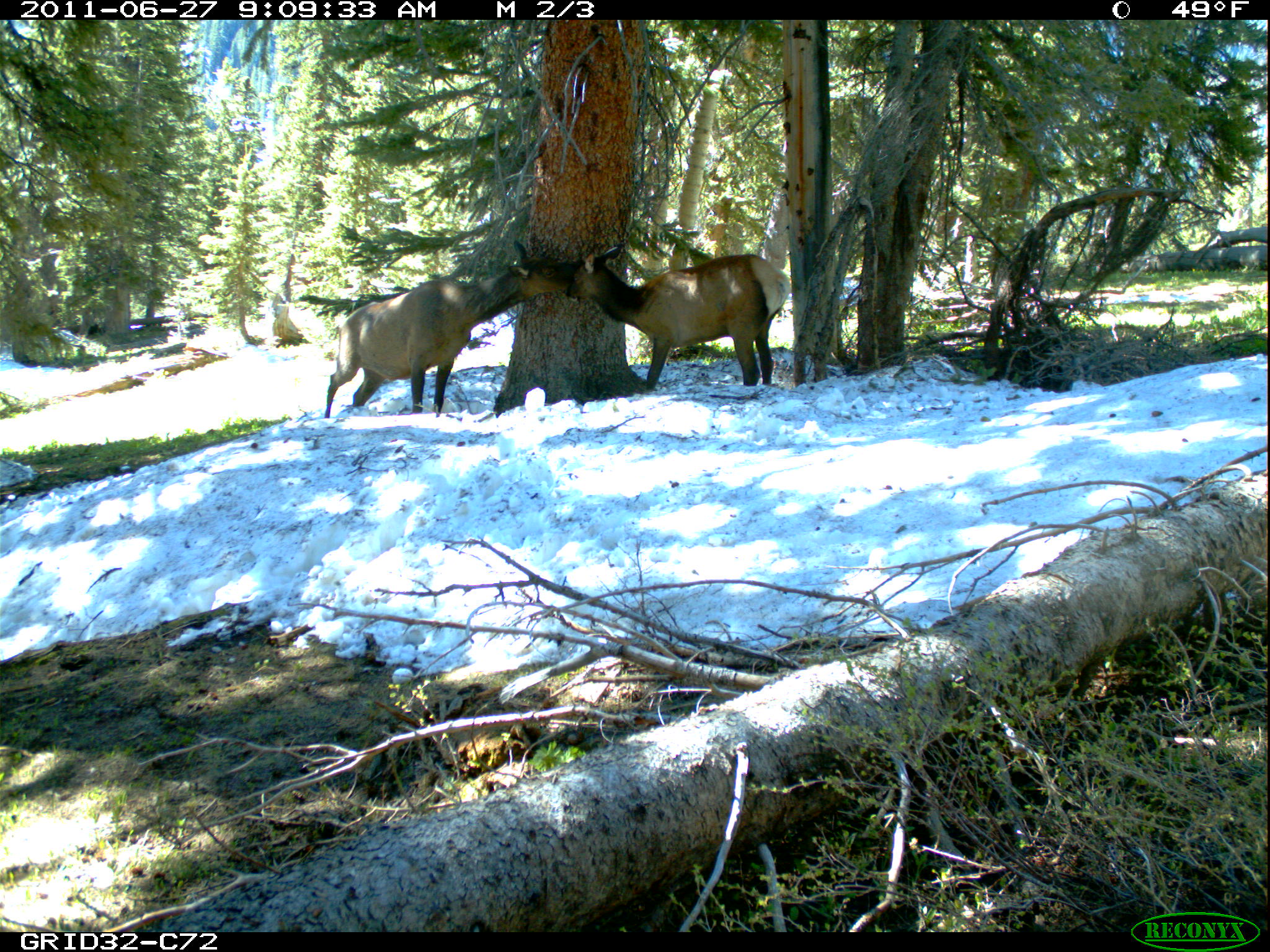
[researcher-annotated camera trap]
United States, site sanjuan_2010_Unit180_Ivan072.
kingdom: Animalia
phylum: Chordata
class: Mammalia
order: Artiodactyla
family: Cervidae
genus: Cervus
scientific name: Cervus elaphus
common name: red deer